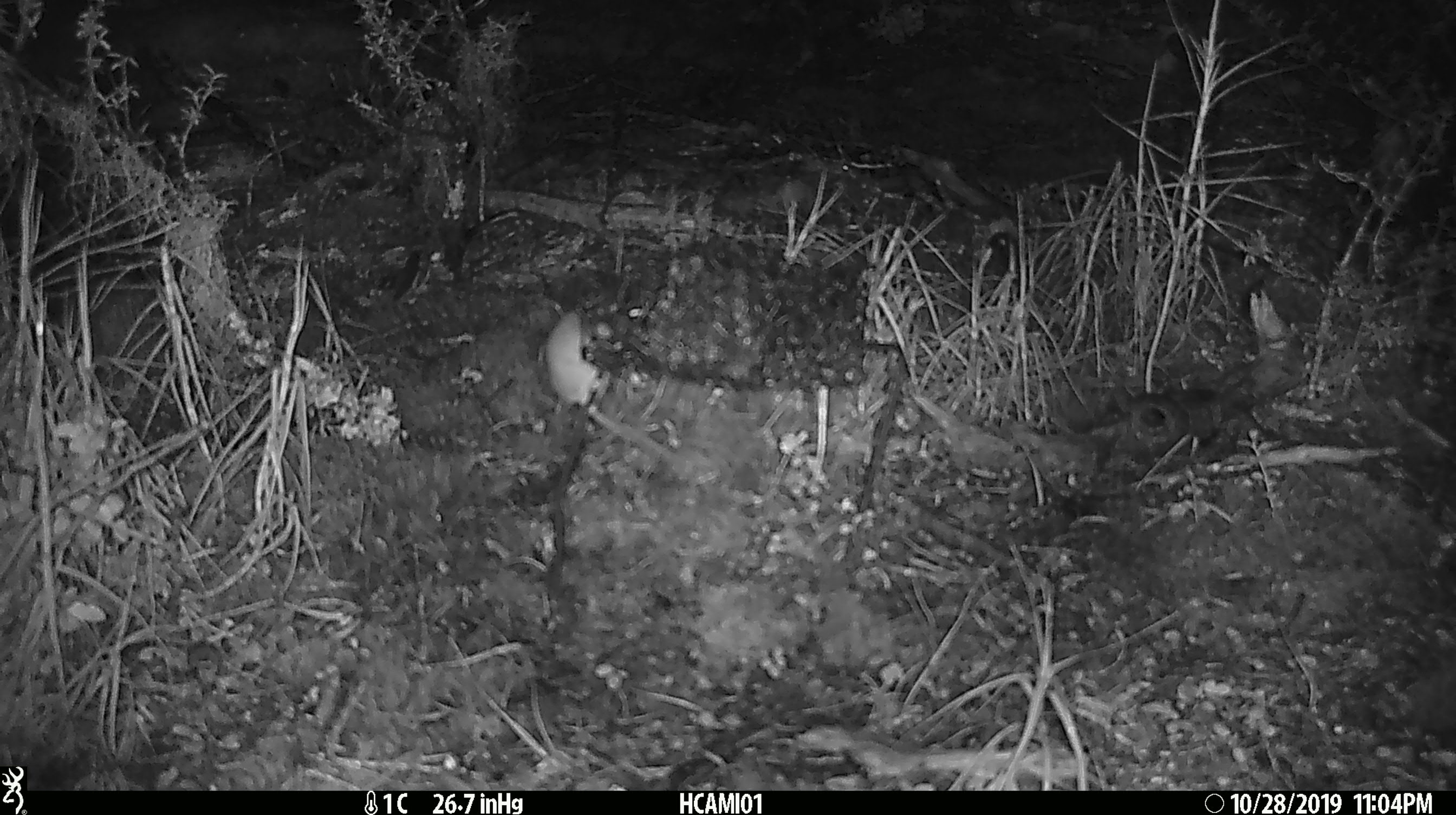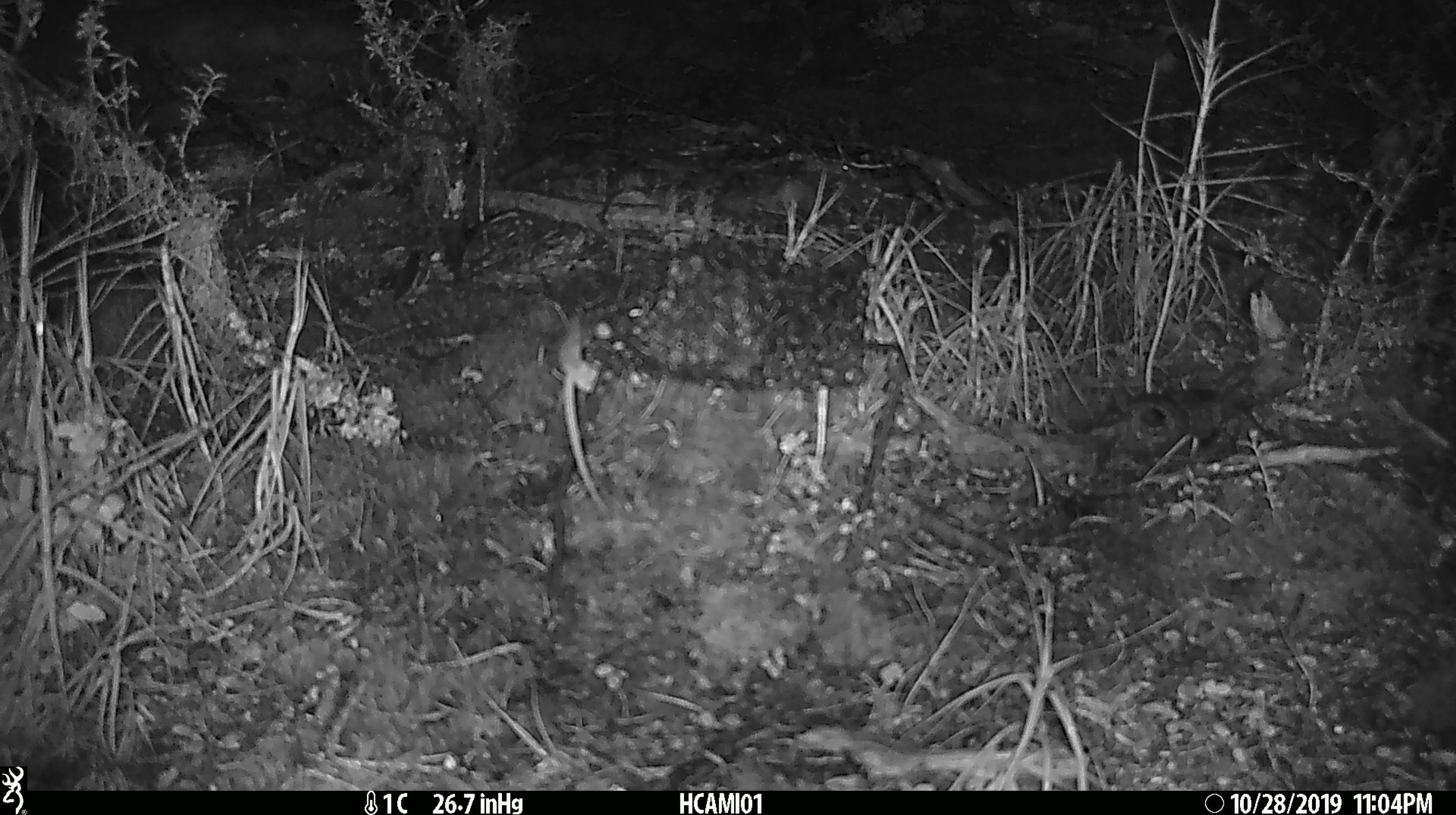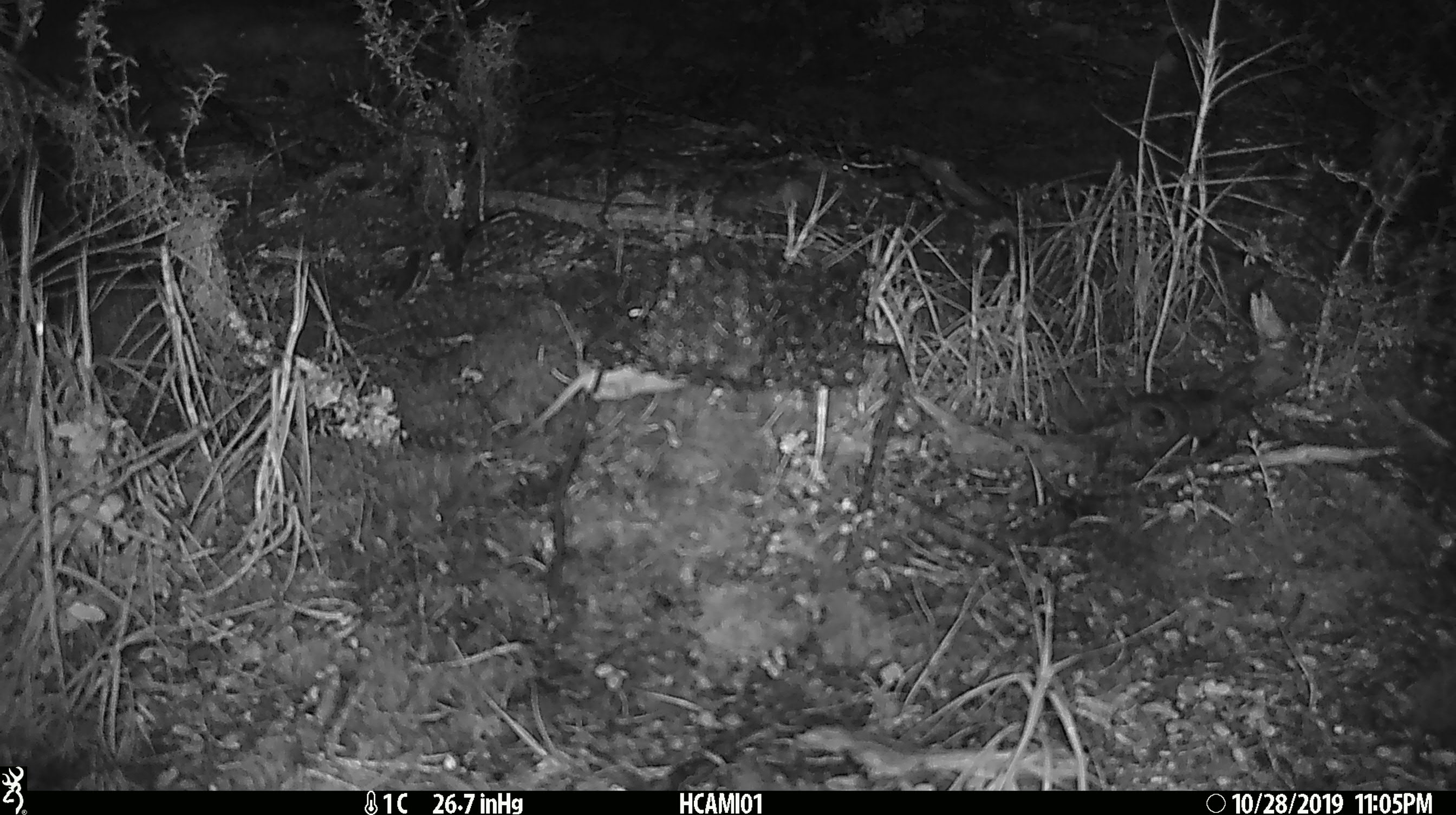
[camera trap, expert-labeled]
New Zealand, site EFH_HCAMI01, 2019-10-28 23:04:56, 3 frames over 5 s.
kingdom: Animalia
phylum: Chordata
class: Mammalia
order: Rodentia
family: Muridae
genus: Mus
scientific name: Mus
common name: mouse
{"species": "mouse (Mus)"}